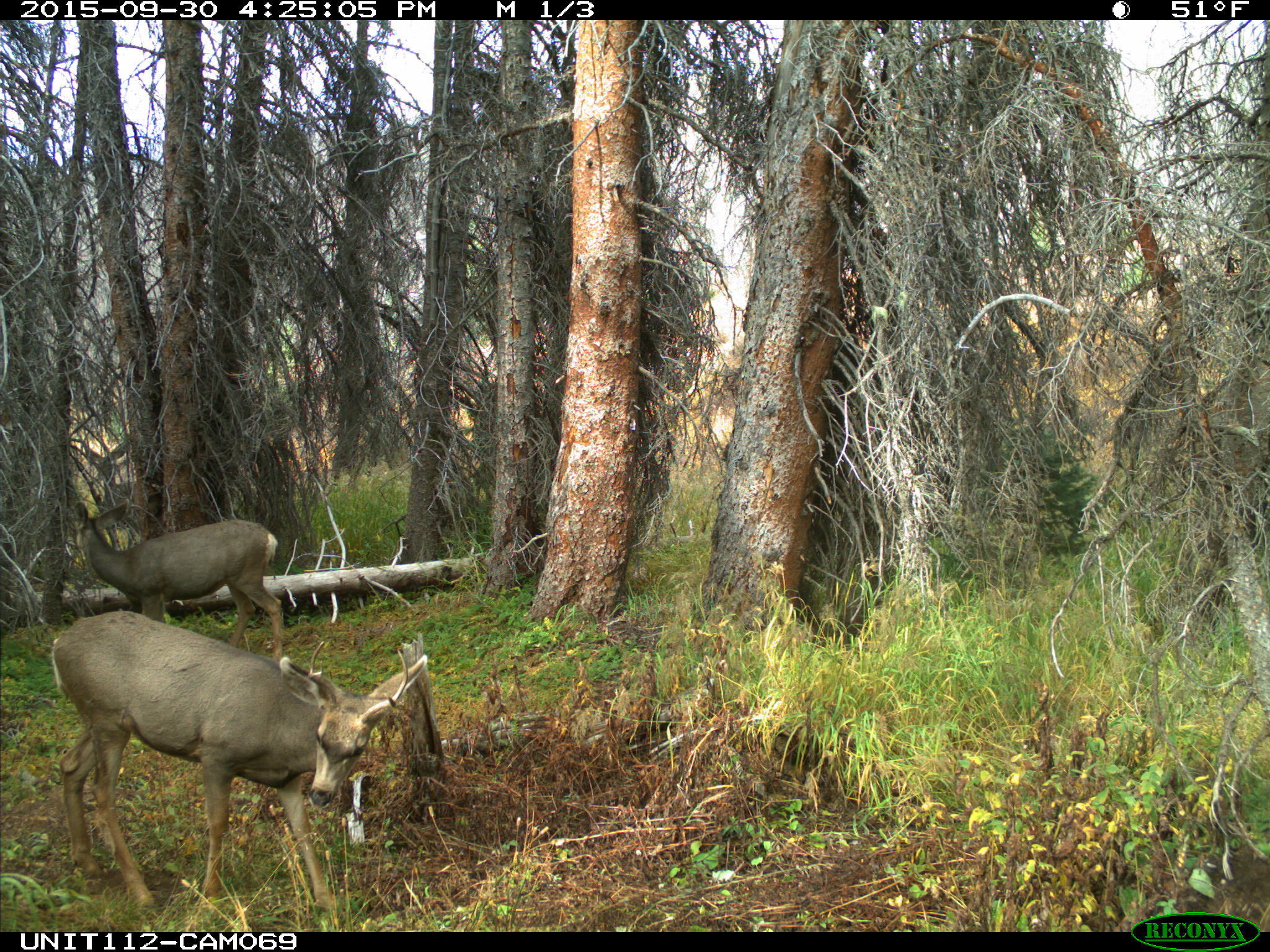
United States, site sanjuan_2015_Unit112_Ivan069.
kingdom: Animalia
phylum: Chordata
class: Mammalia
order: Artiodactyla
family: Cervidae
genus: Odocoileus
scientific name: Odocoileus hemionus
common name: mule deer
Odocoileus hemionus (mule deer).